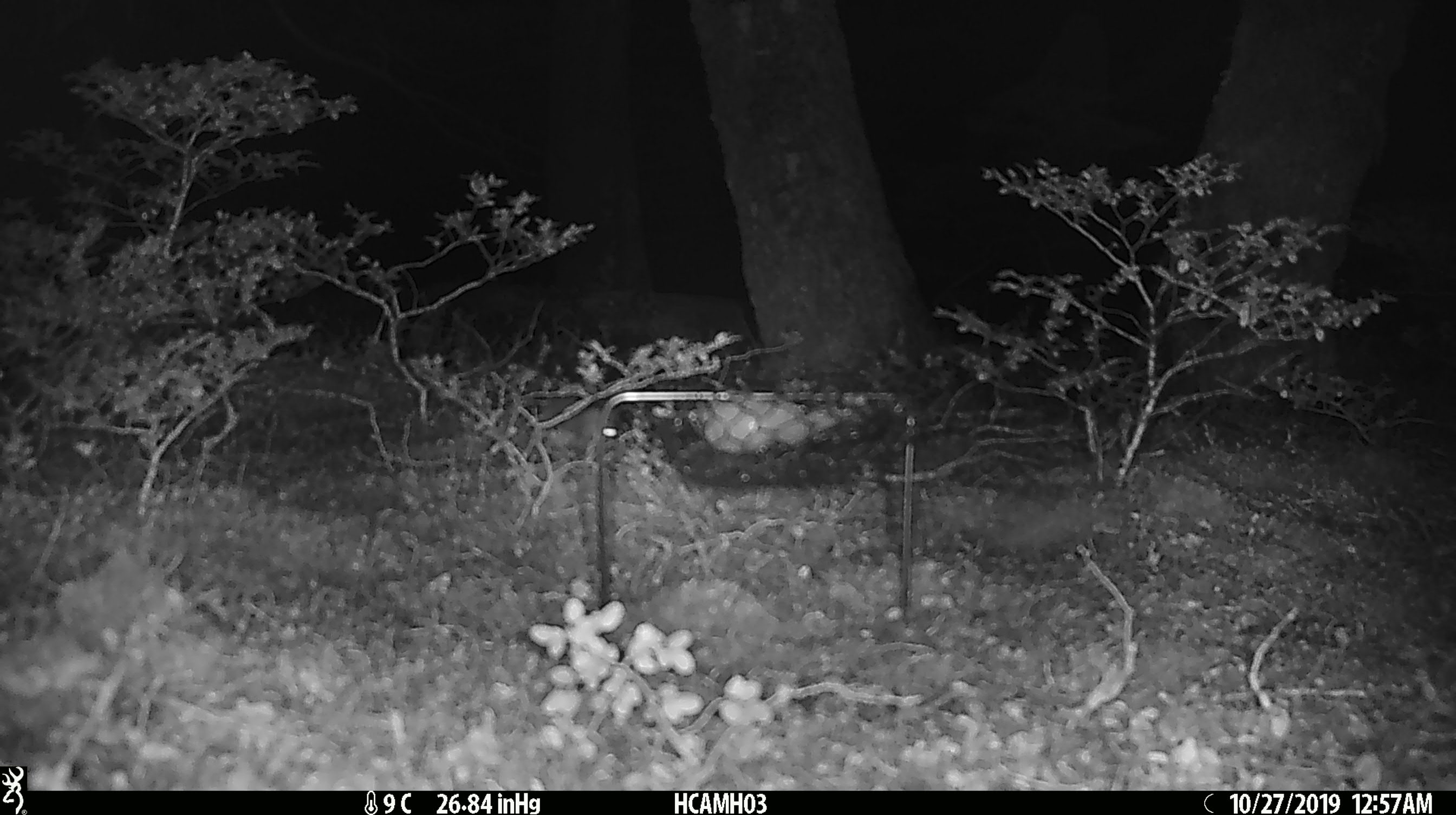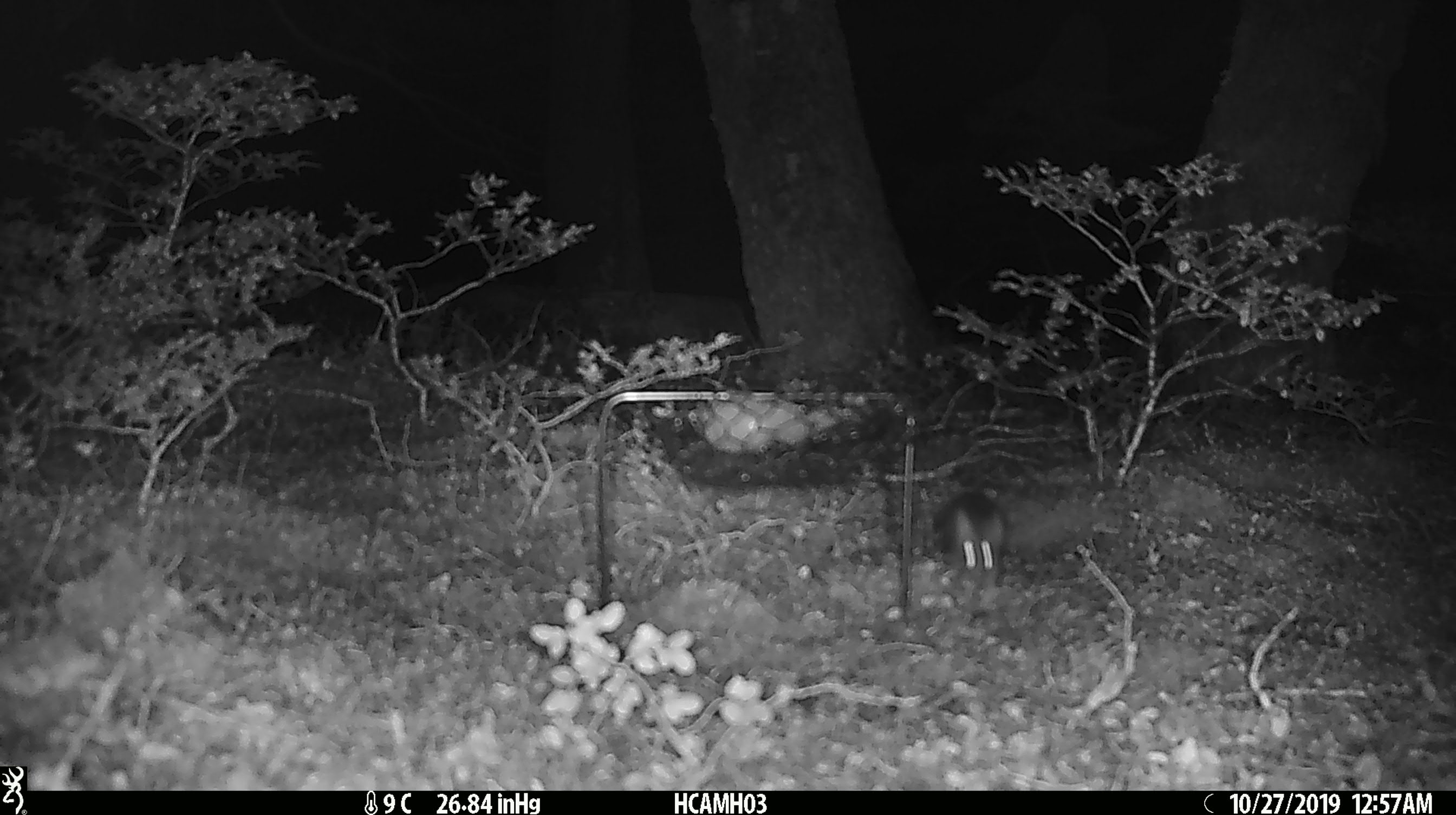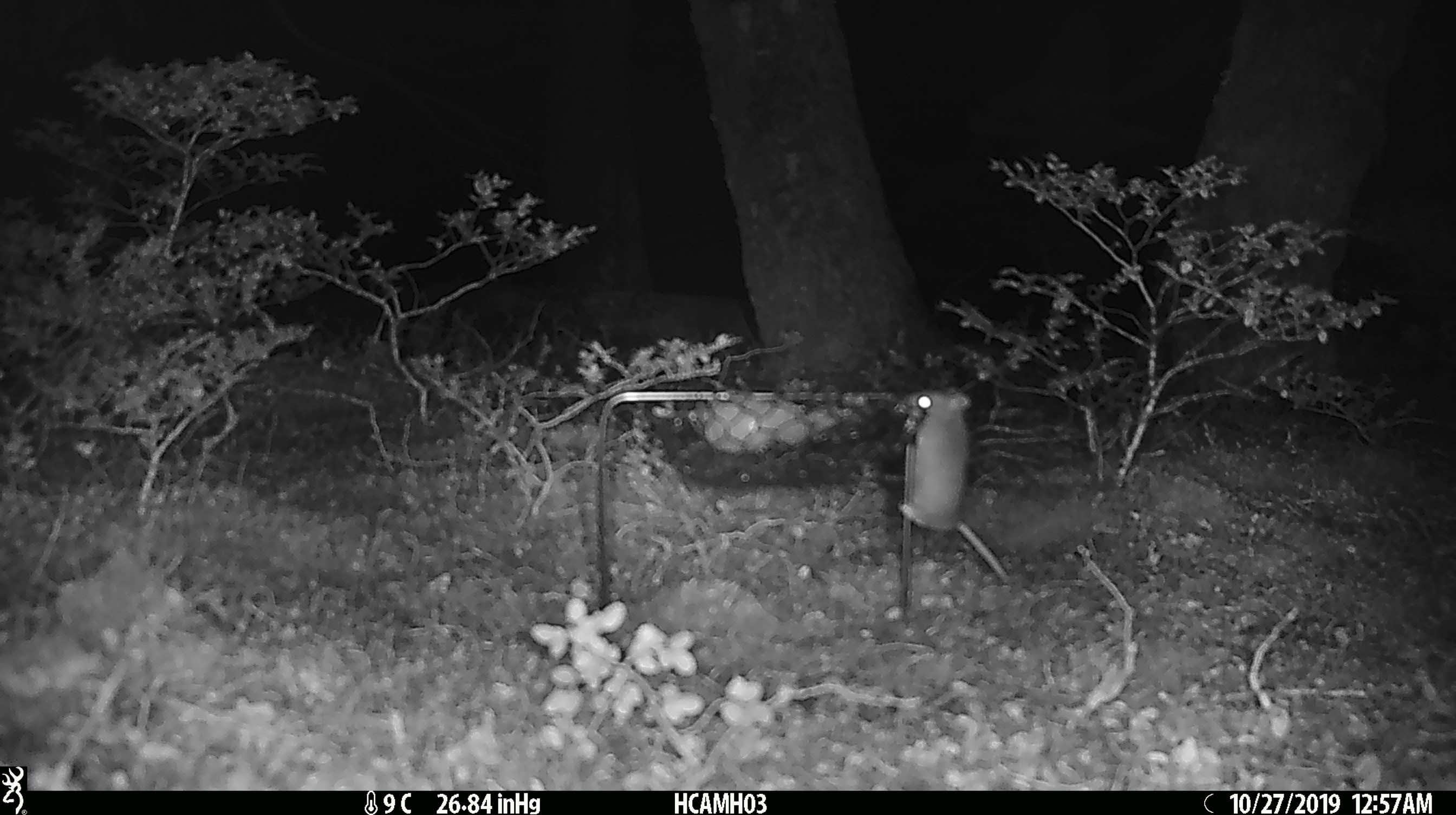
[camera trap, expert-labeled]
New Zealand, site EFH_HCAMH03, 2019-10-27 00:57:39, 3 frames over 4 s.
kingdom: Animalia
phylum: Chordata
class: Mammalia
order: Rodentia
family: Muridae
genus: Mus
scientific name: Mus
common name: mouse